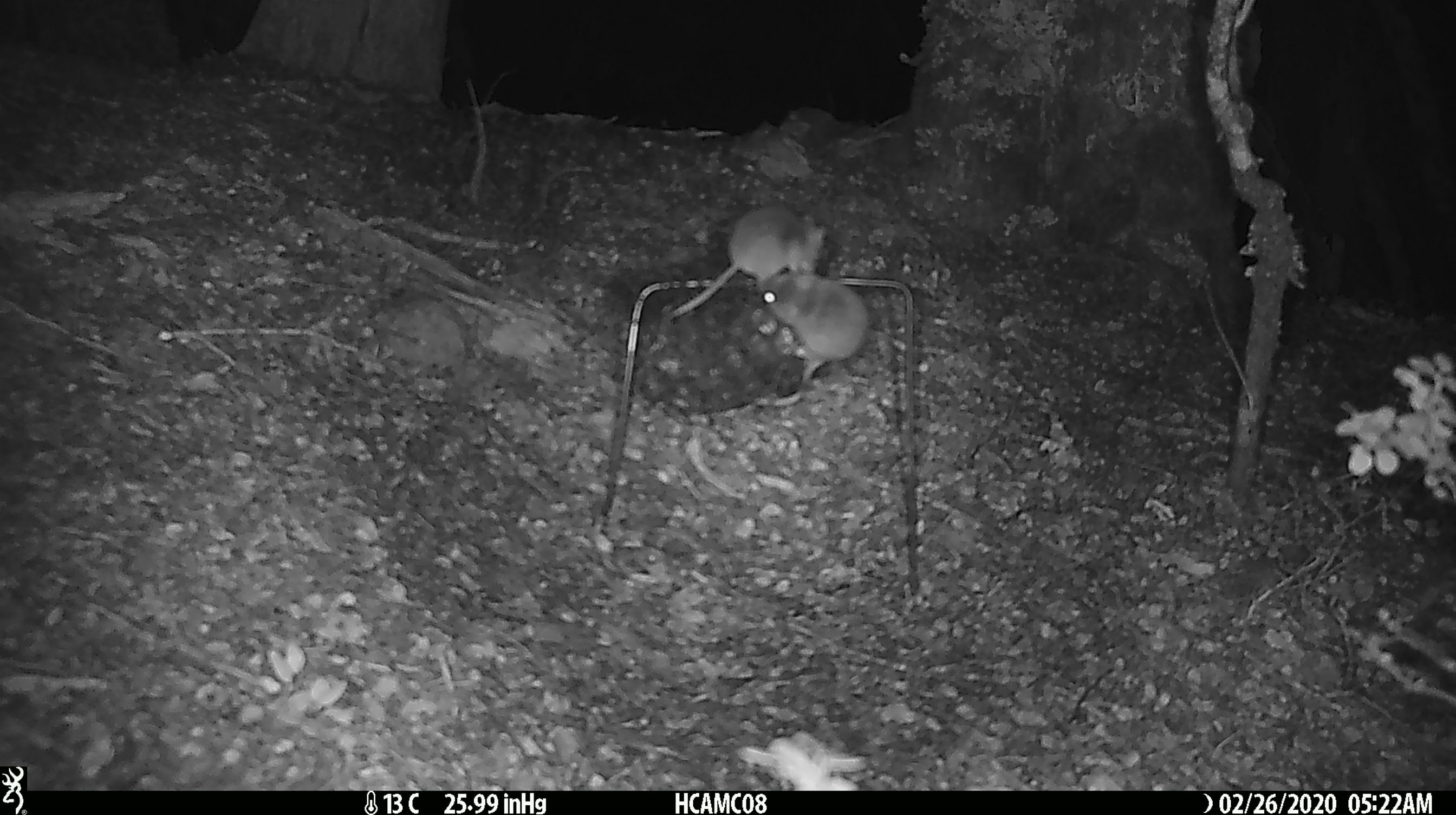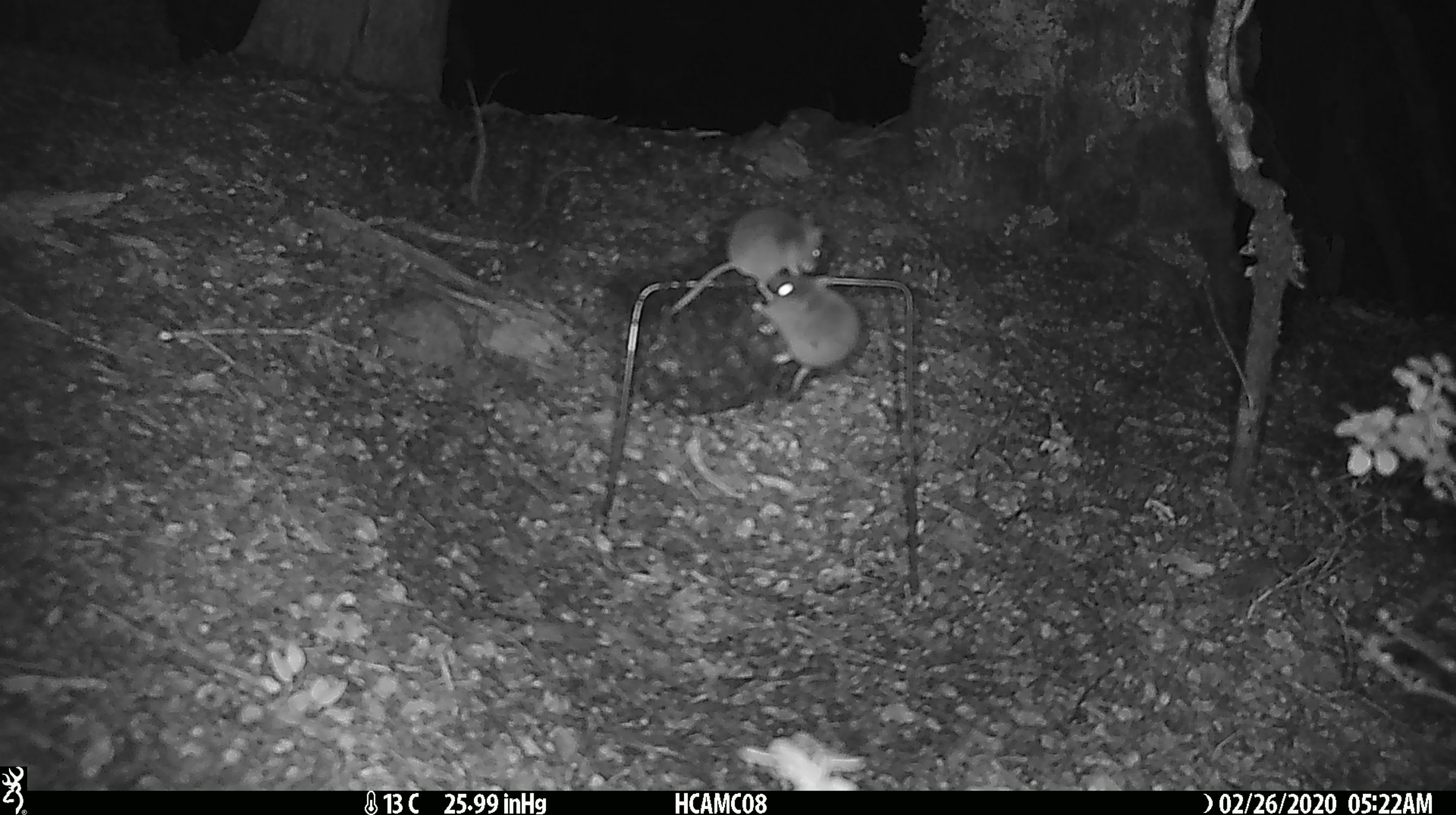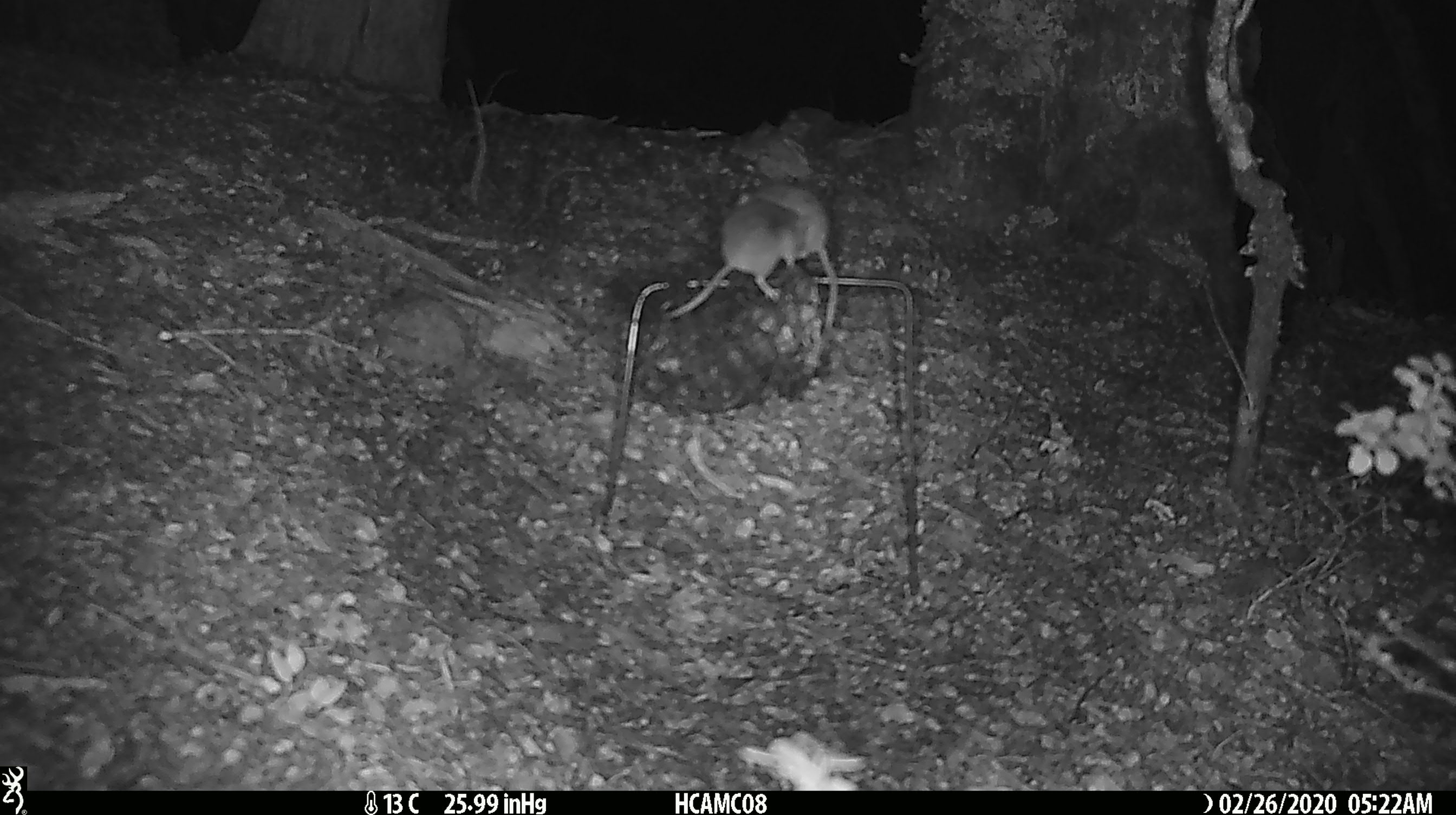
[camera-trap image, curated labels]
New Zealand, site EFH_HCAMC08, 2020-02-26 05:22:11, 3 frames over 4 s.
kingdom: Animalia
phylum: Chordata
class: Mammalia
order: Rodentia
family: Muridae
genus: Mus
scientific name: Mus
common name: mouse